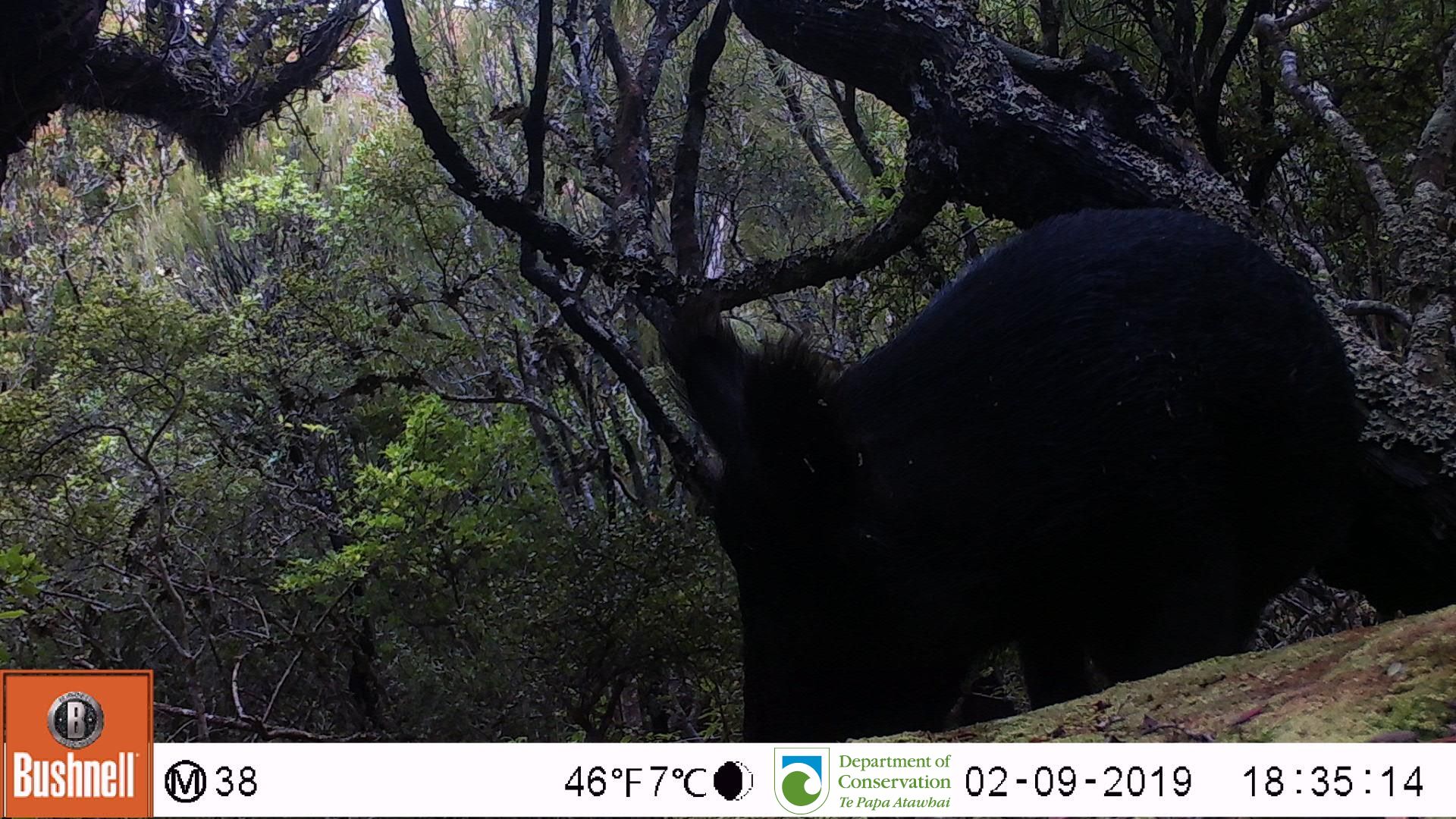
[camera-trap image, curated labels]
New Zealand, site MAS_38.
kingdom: Animalia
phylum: Chordata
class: Mammalia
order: Artiodactyla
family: Suidae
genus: Sus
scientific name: Sus scrofa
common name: pig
Pig (Sus scrofa).